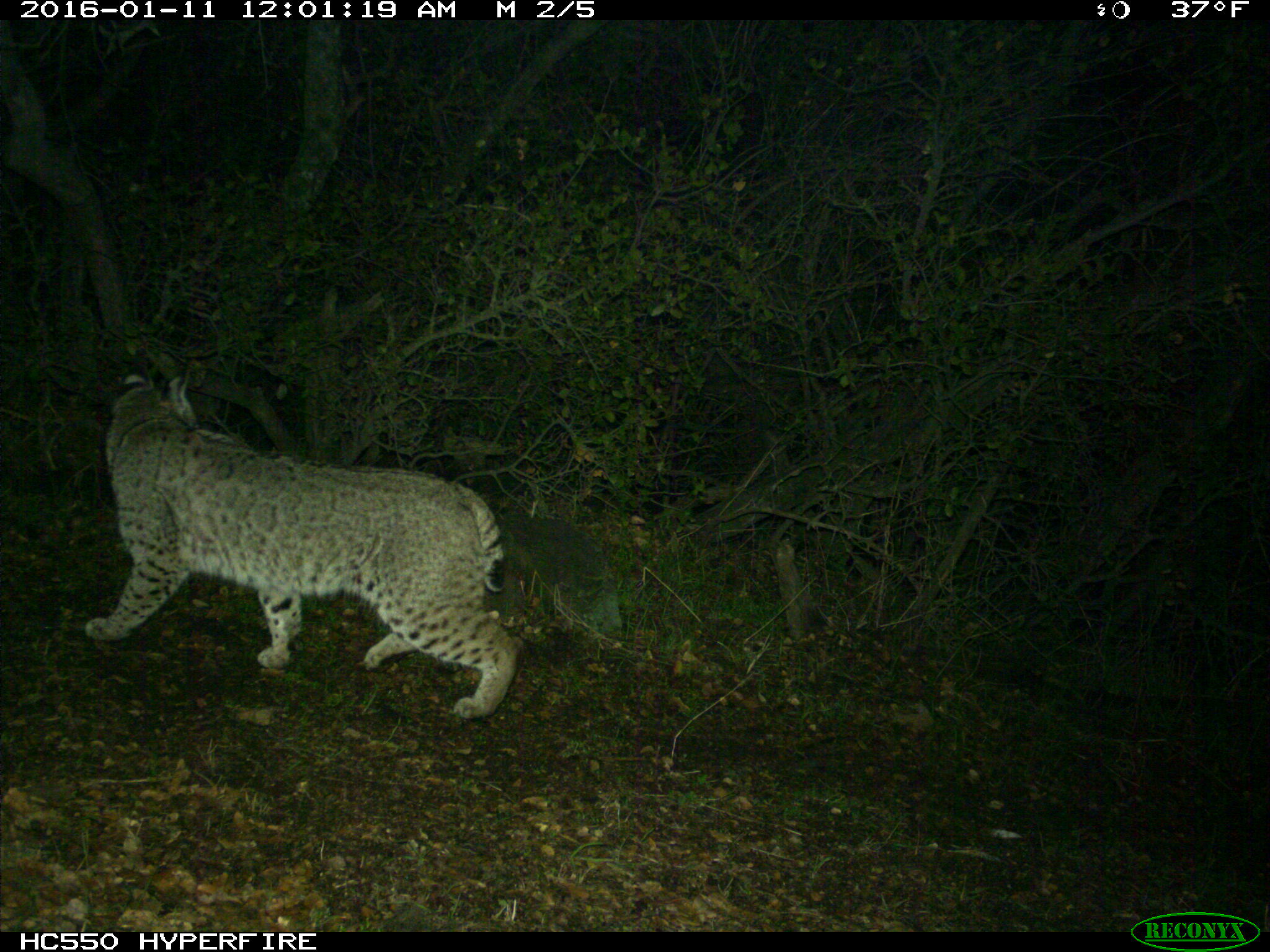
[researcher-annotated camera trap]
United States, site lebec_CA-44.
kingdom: Animalia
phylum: Chordata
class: Mammalia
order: Carnivora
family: Felidae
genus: Lynx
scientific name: Lynx rufus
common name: bobcat